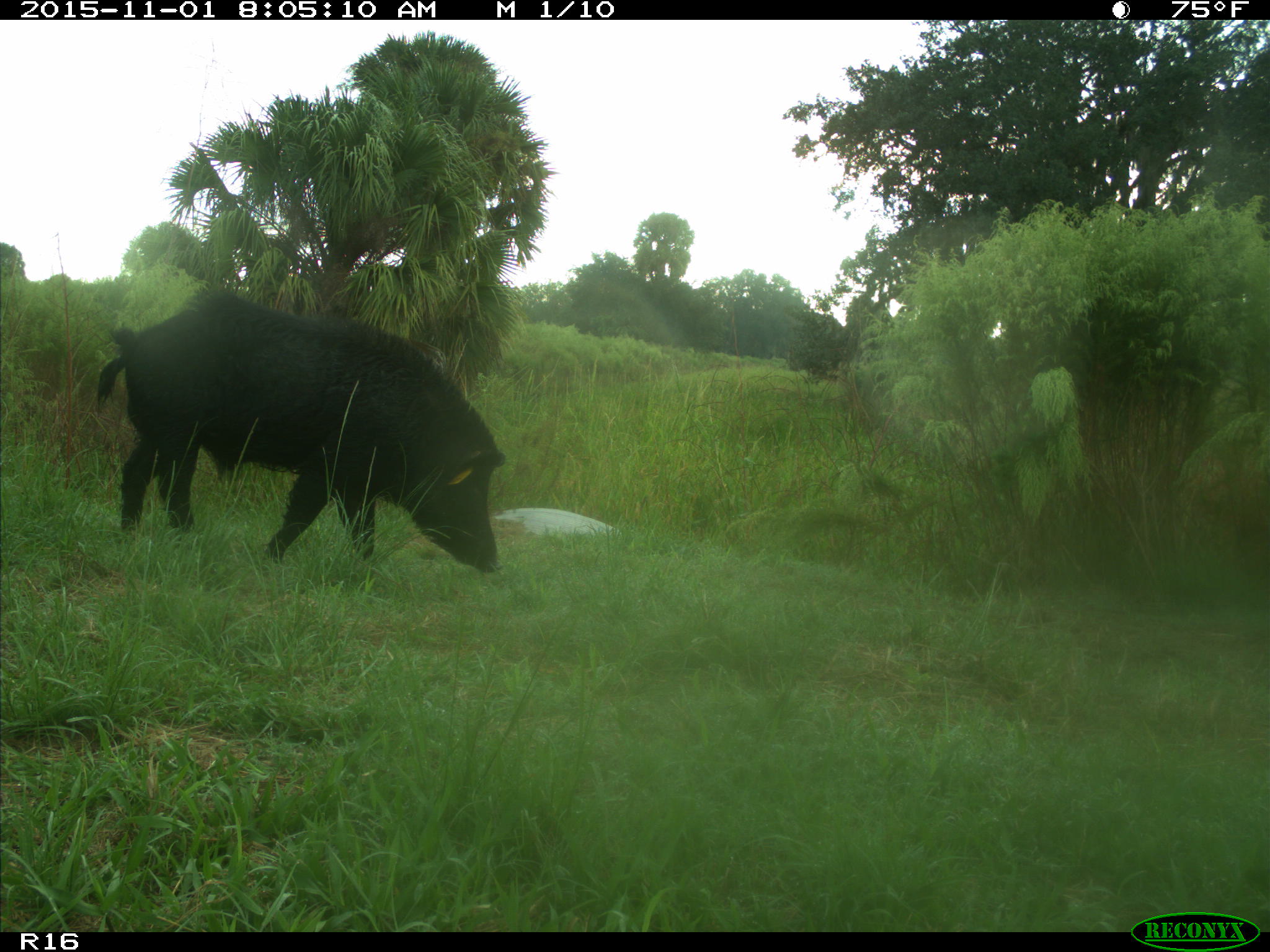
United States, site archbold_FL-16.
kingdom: Animalia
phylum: Chordata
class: Mammalia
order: Artiodactyla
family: Suidae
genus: Sus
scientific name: Sus scrofa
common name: wild boar